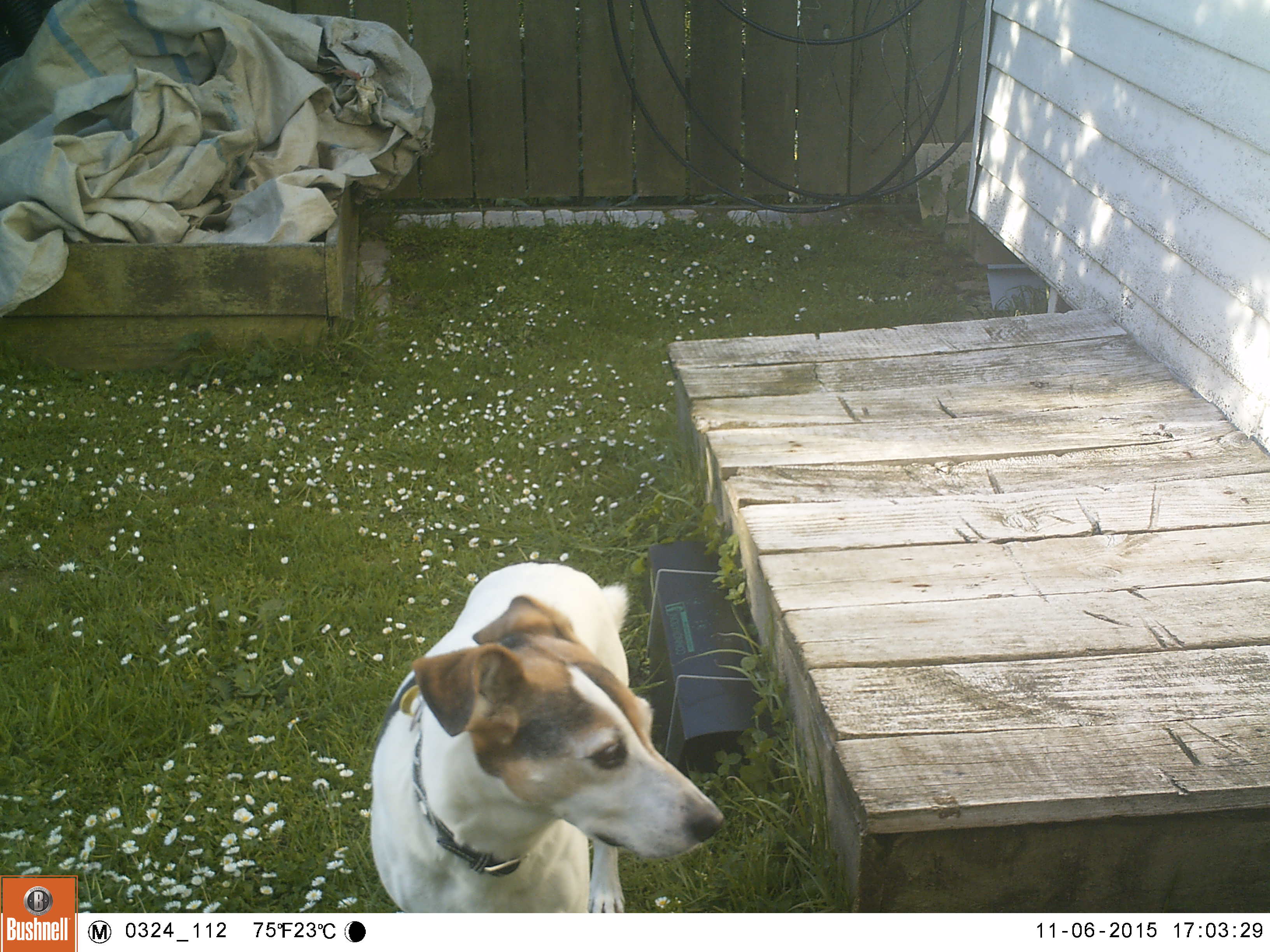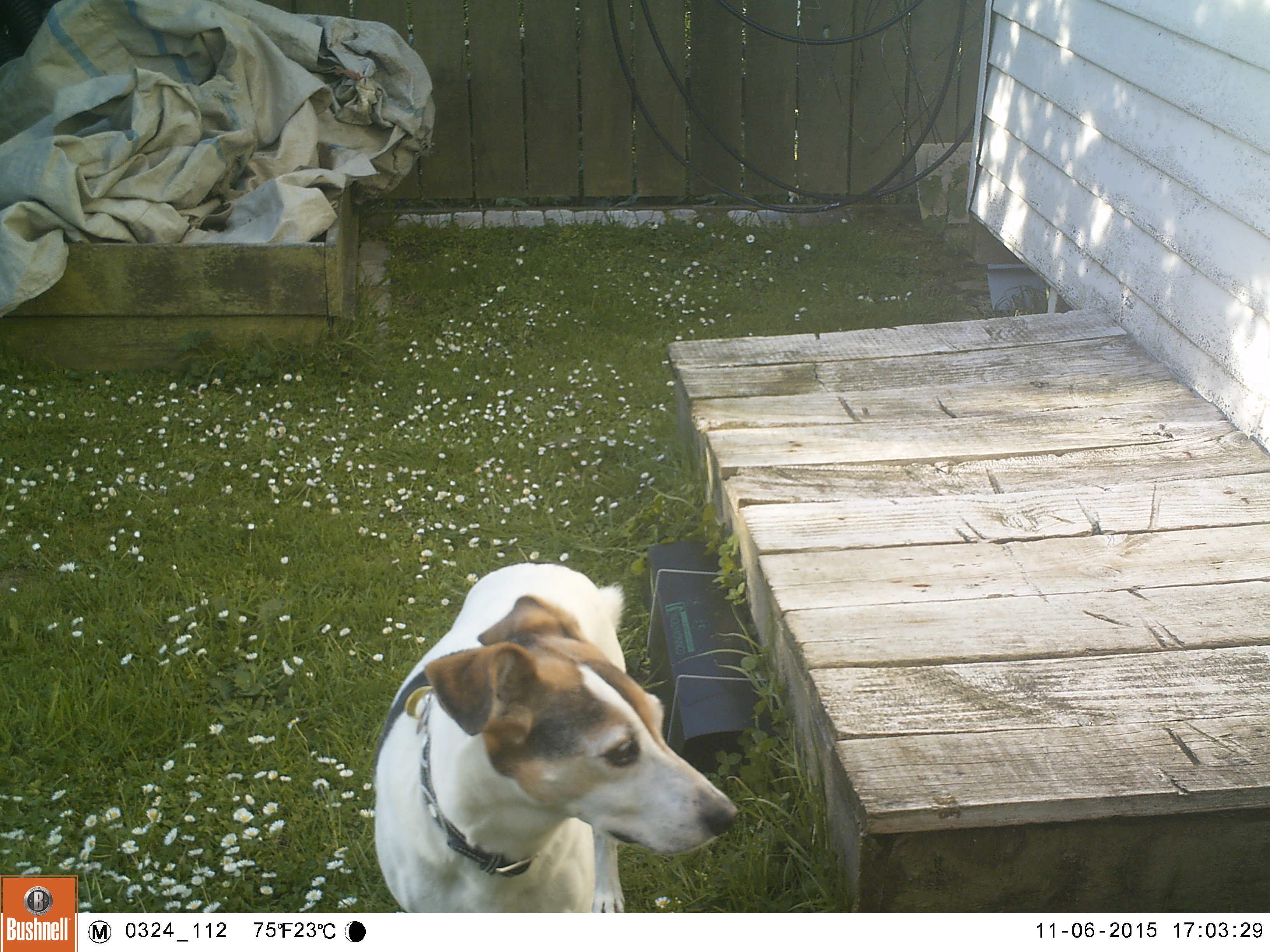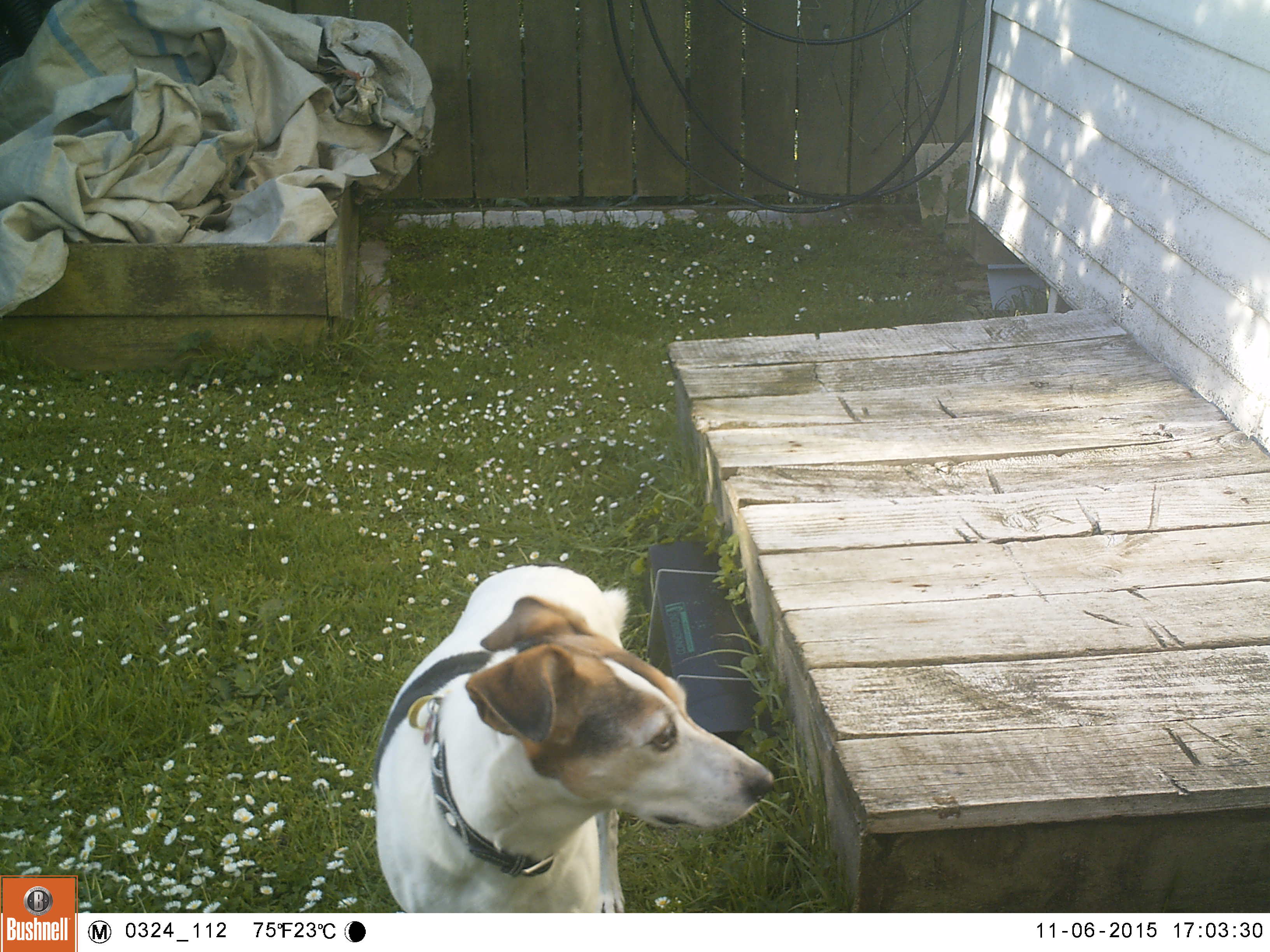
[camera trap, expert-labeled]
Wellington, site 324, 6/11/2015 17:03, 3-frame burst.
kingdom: Animalia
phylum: Chordata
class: Mammalia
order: Carnivora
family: Canidae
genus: Canis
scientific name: Canis familiaris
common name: dog